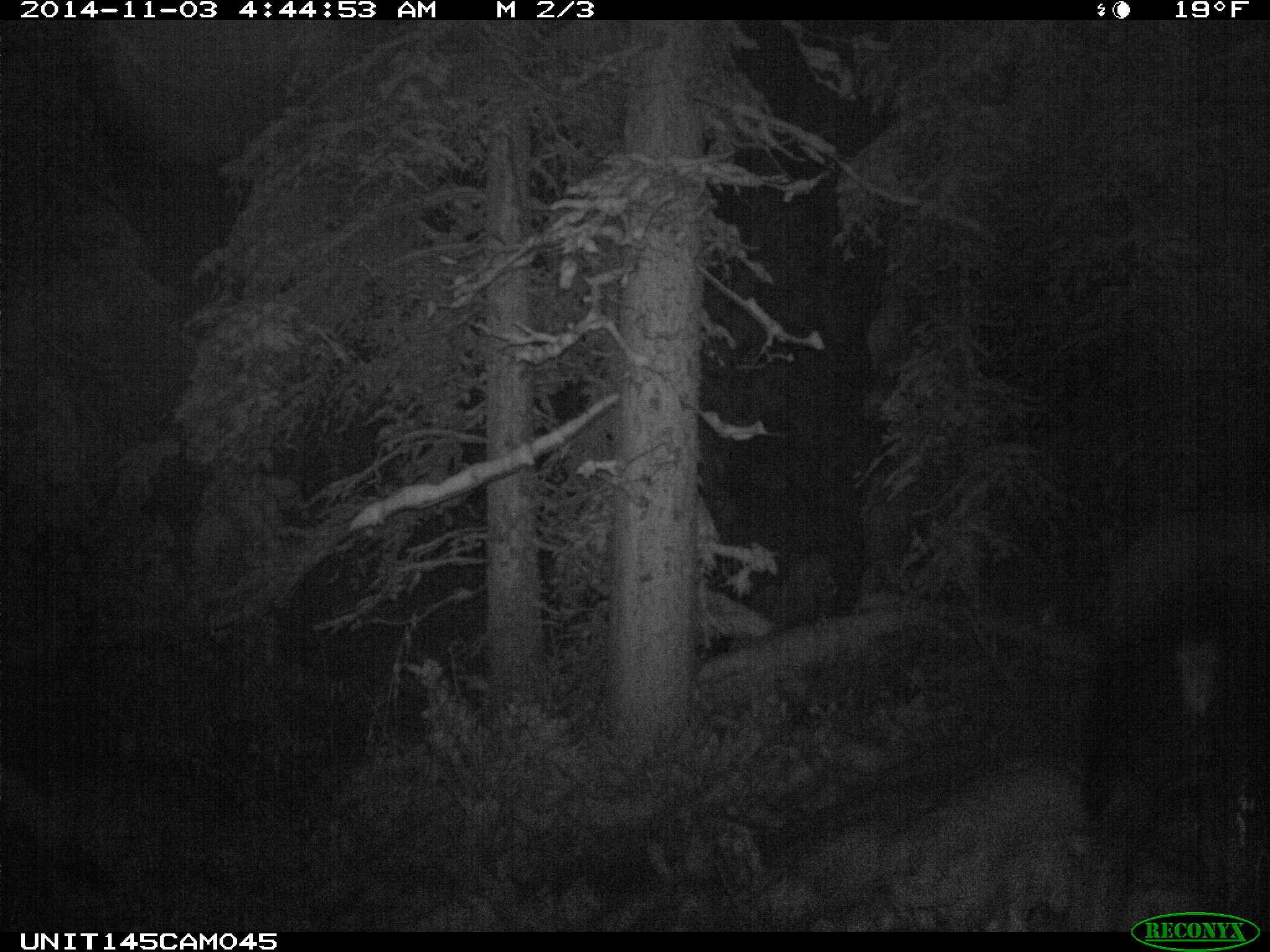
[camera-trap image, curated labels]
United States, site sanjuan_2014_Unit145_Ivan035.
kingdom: Animalia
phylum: Chordata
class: Mammalia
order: Artiodactyla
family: Cervidae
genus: Alces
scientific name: Alces alces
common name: moose